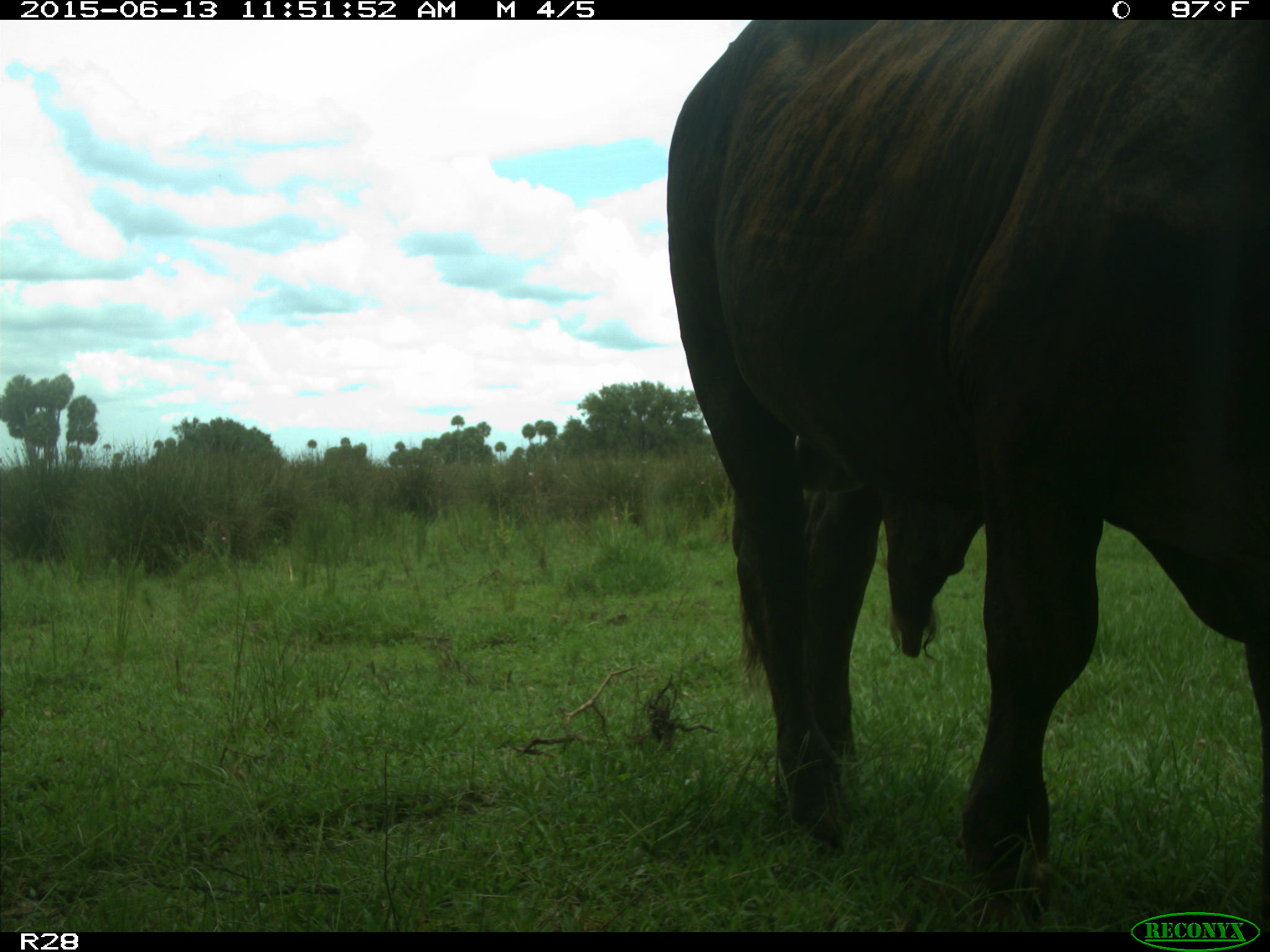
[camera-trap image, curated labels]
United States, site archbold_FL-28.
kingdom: Animalia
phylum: Chordata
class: Mammalia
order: Artiodactyla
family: Bovidae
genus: Bos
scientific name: Bos taurus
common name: domestic cow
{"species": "Bos taurus (domestic cow)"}